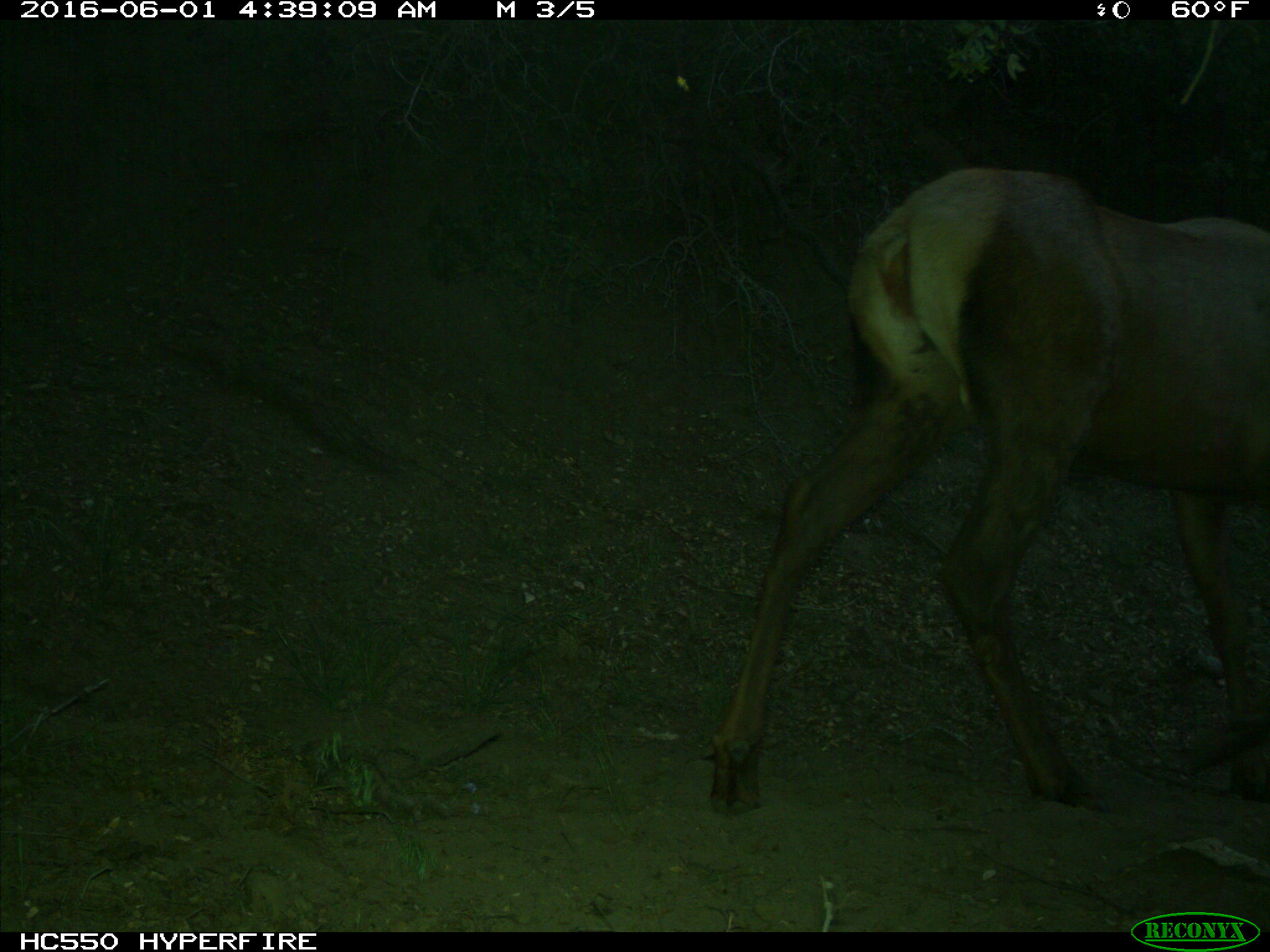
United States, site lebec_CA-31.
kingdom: Animalia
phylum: Chordata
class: Mammalia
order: Artiodactyla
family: Cervidae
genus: Cervus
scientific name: Cervus canadensis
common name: elk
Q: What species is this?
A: Cervus canadensis (elk).